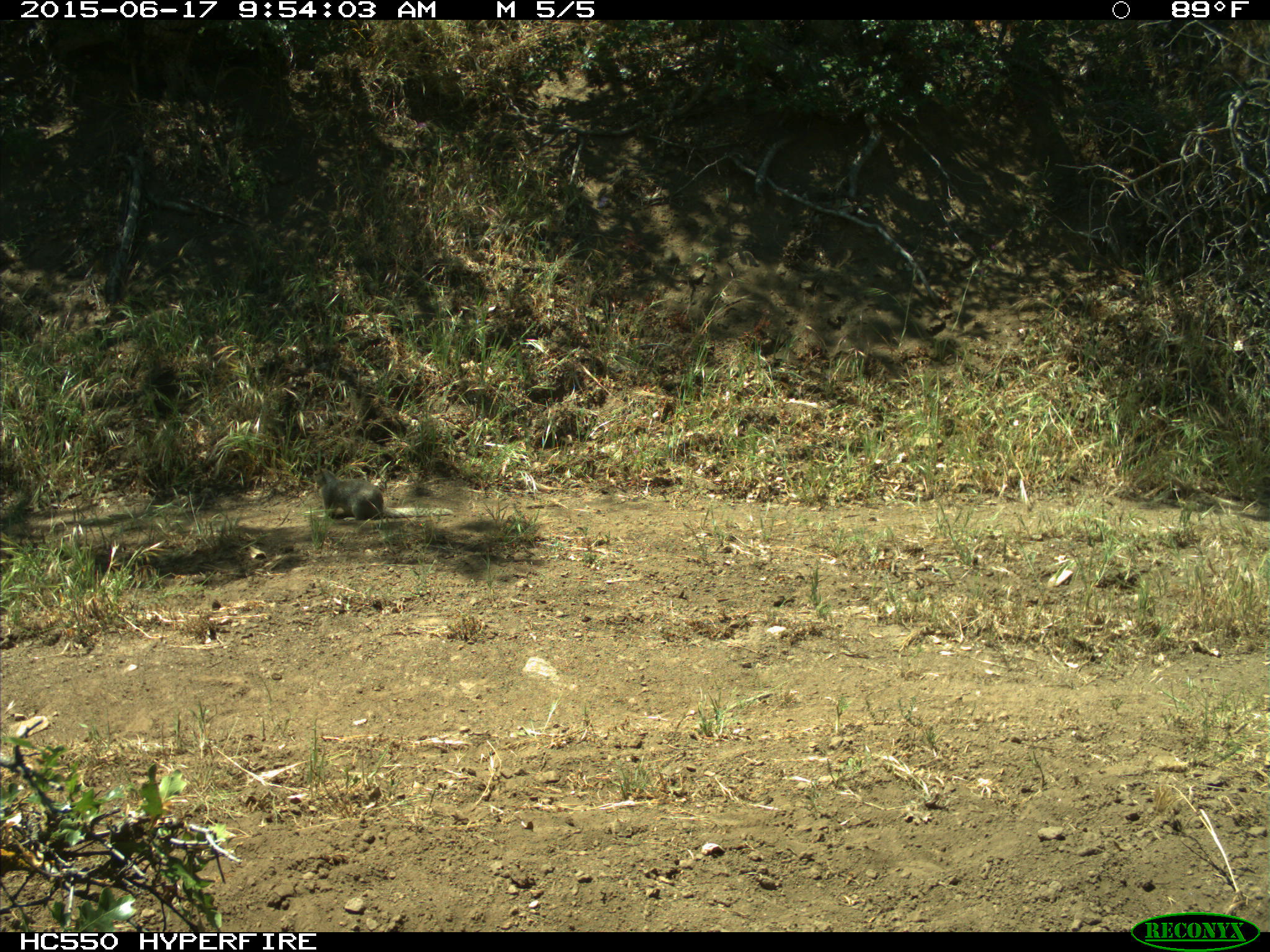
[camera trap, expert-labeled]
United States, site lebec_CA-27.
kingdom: Animalia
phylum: Chordata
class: Mammalia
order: Rodentia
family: Sciuridae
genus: Otospermophilus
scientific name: Otospermophilus beecheyi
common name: california ground squirrel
Otospermophilus beecheyi (california ground squirrel).